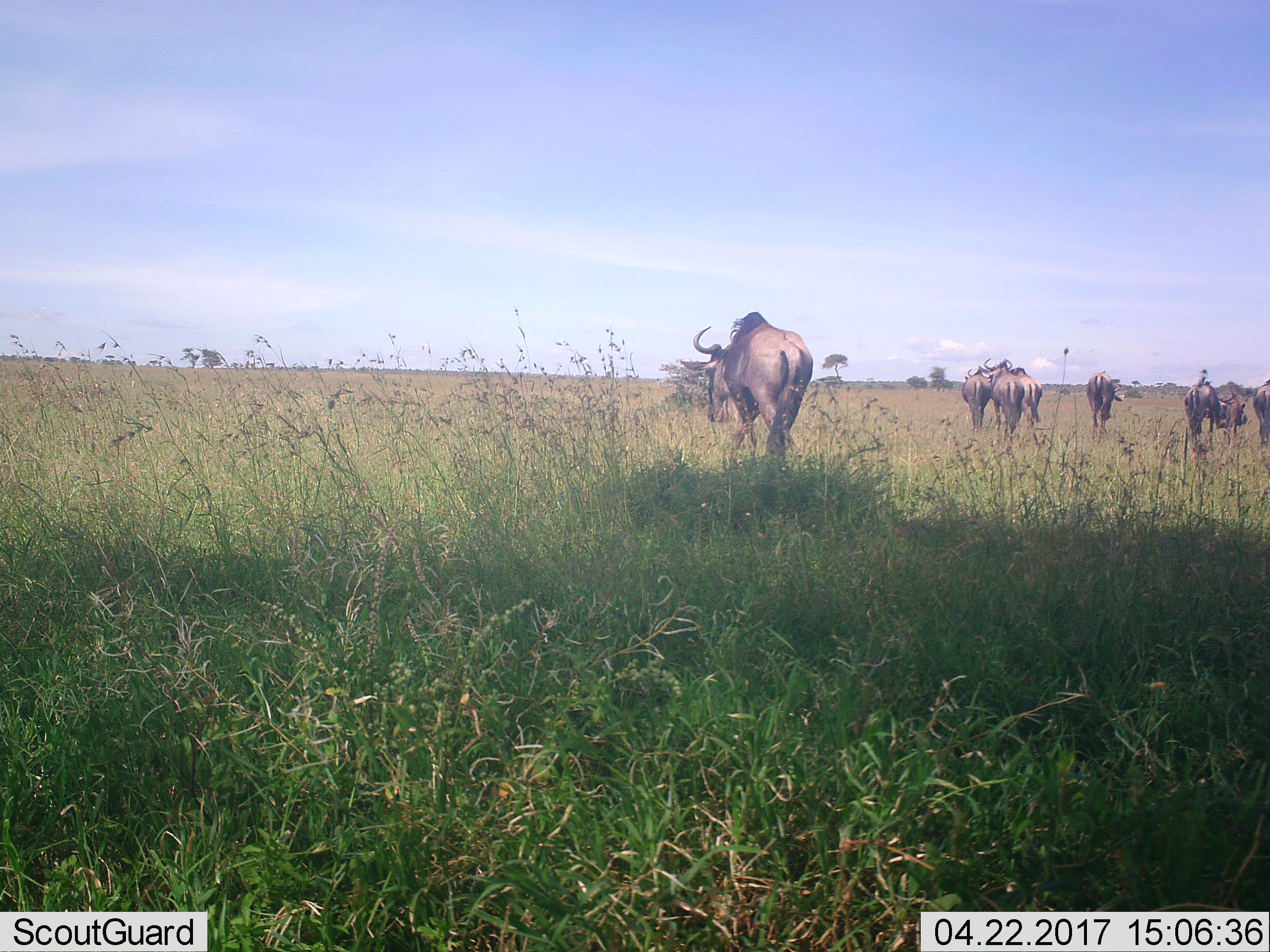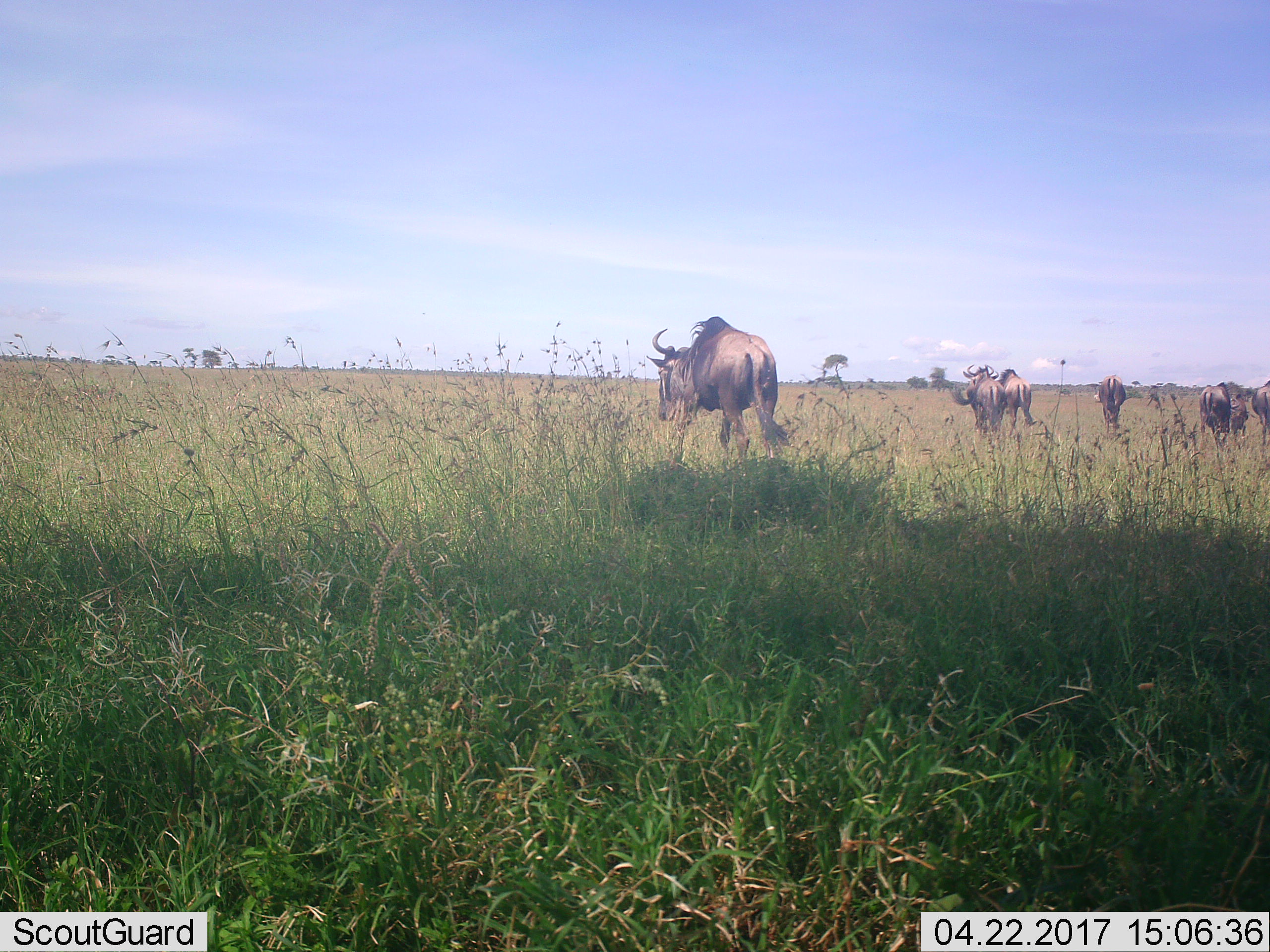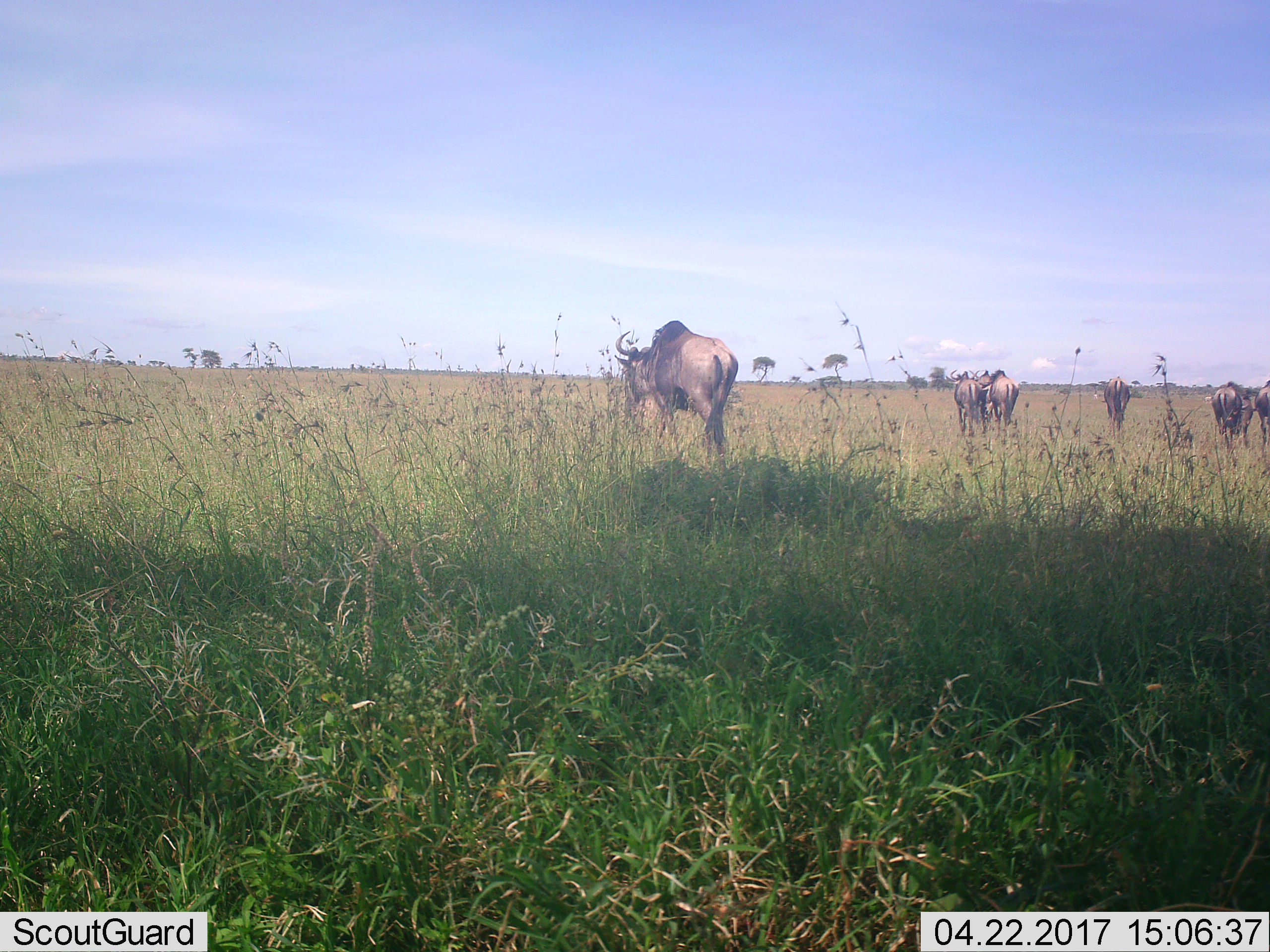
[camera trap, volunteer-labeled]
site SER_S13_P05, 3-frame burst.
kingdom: Animalia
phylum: Chordata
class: Mammalia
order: Artiodactyla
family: Bovidae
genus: Connochaetes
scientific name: Connochaetes taurinus taurinus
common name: blue wildebeest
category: wildebeestblue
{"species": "wildebeestblue (blue wildebeest) (Connochaetes taurinus taurinus)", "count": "7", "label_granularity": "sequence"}